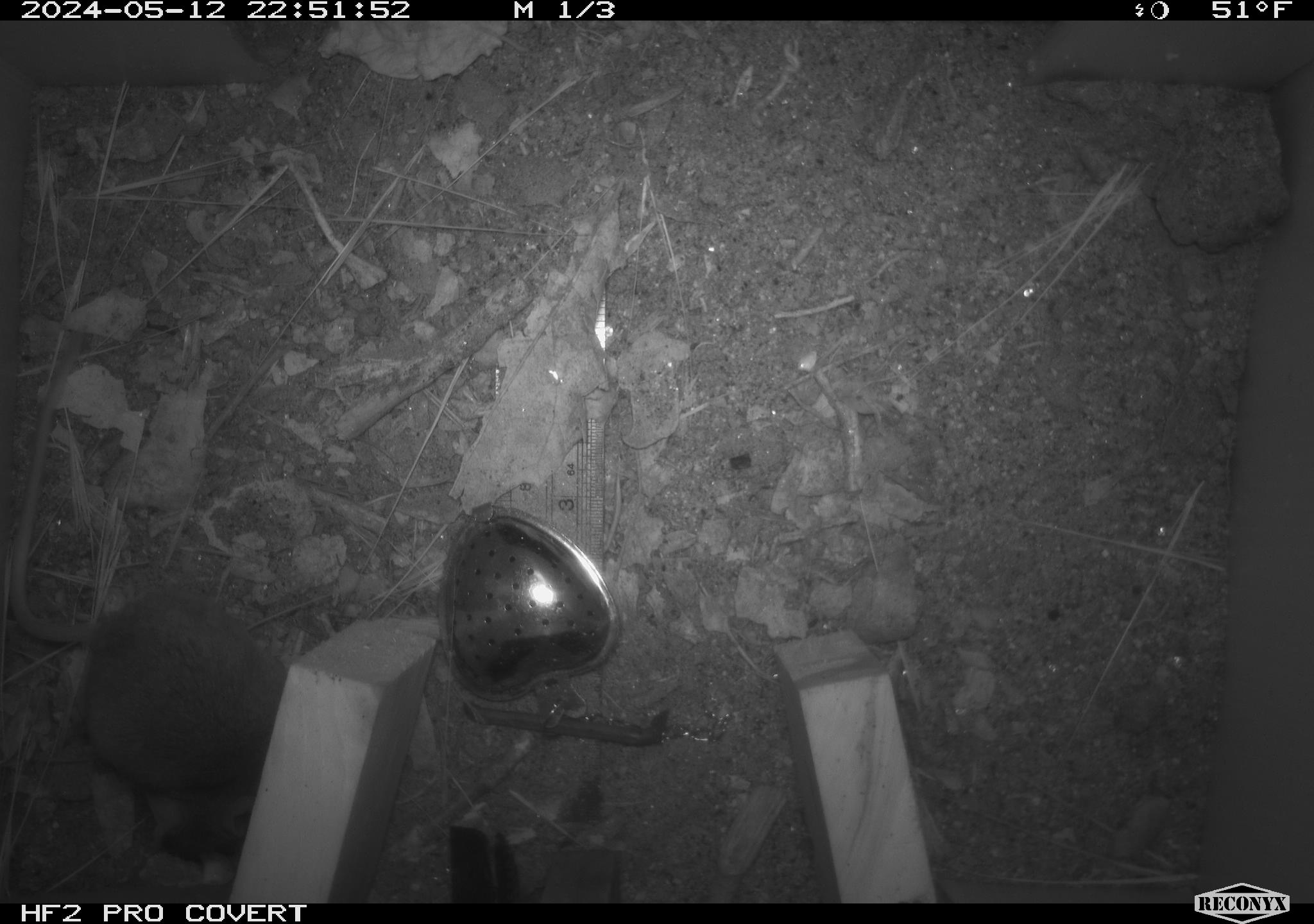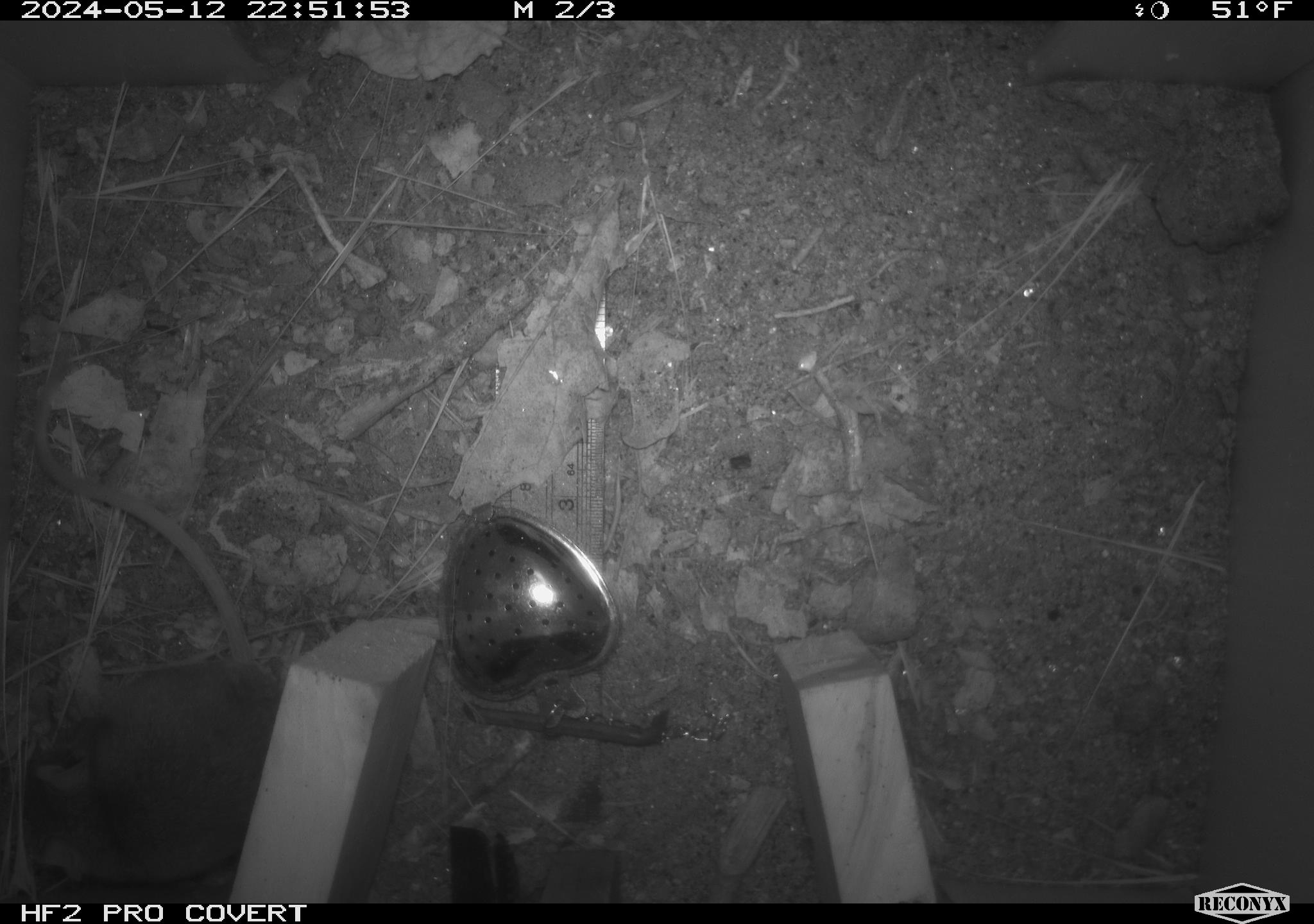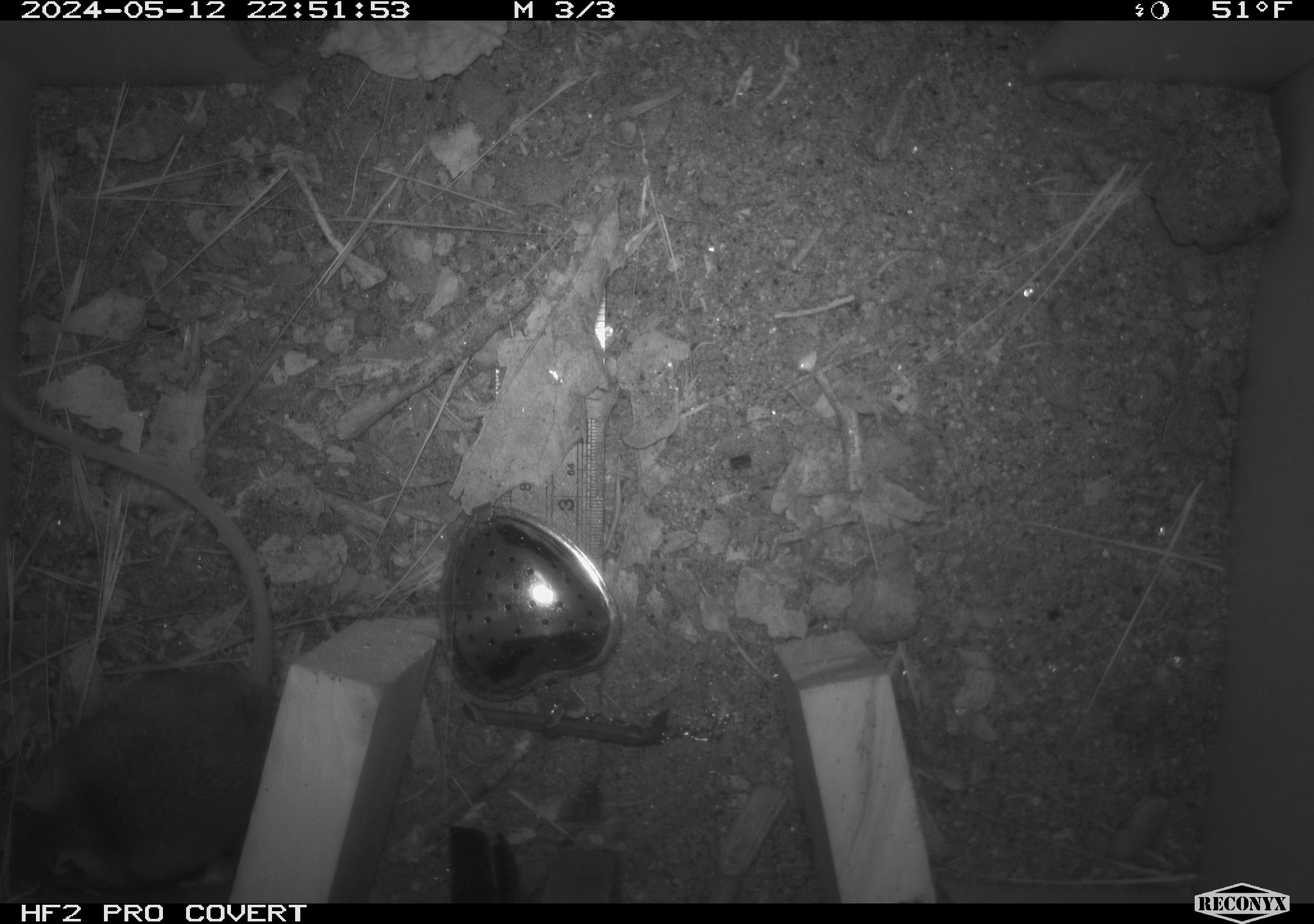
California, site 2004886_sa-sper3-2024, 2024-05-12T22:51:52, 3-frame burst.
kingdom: Animalia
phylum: Chordata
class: Mammalia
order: Rodentia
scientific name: Rodentia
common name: mouse species